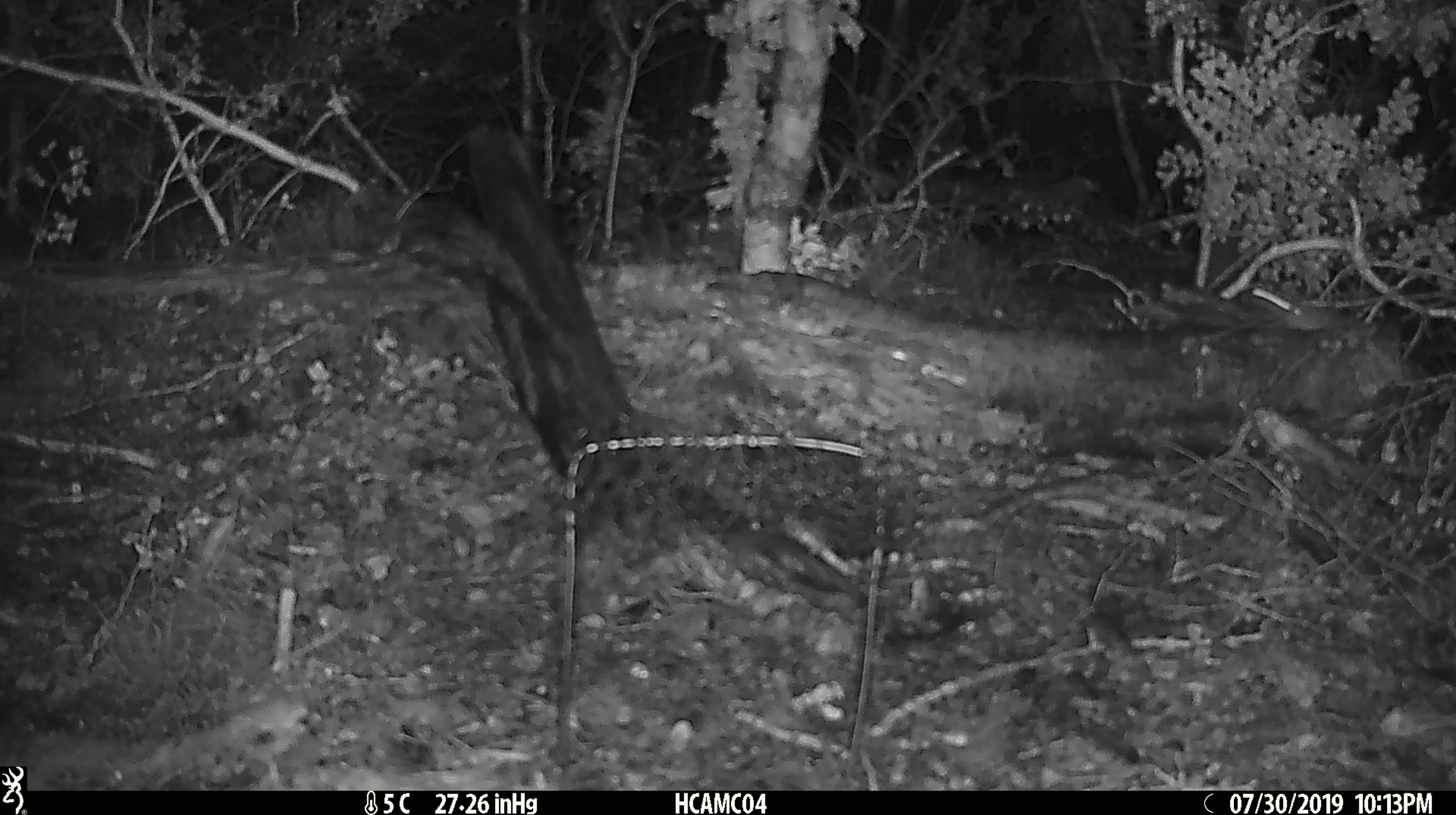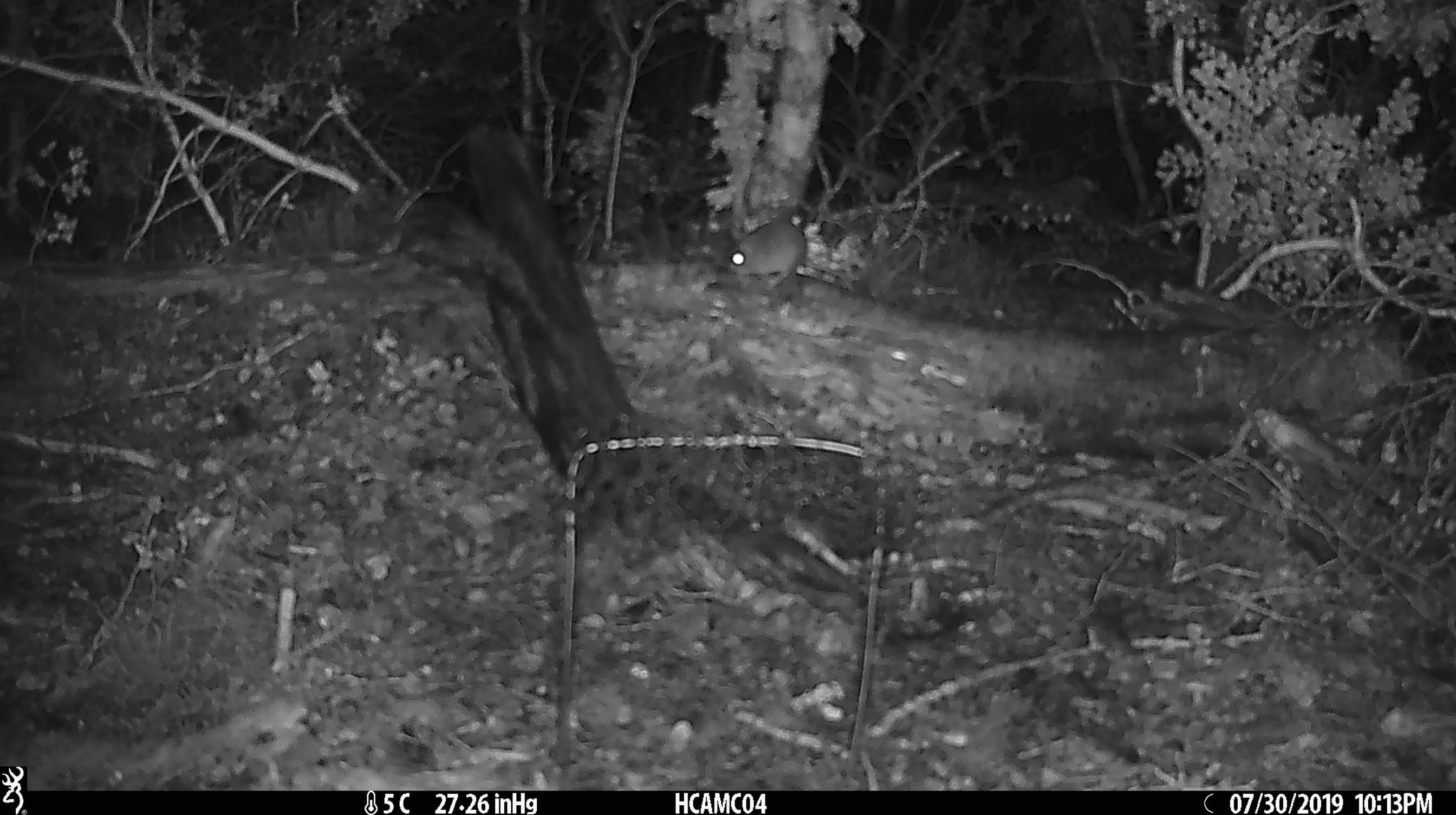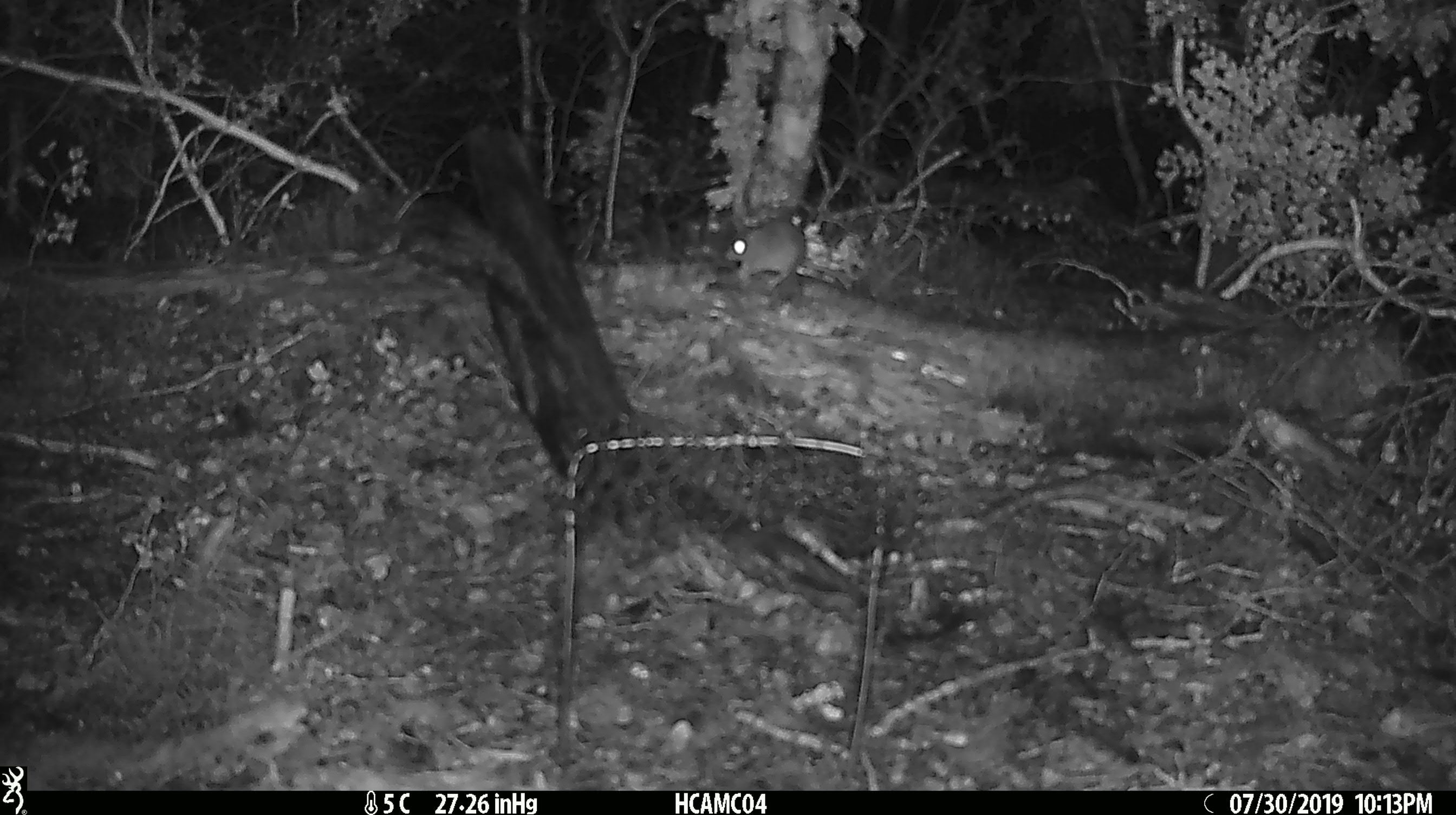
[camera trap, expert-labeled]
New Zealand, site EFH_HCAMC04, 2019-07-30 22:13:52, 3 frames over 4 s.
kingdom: Animalia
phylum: Chordata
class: Mammalia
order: Rodentia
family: Muridae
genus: Mus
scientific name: Mus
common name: mouse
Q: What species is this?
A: Mouse (Mus).